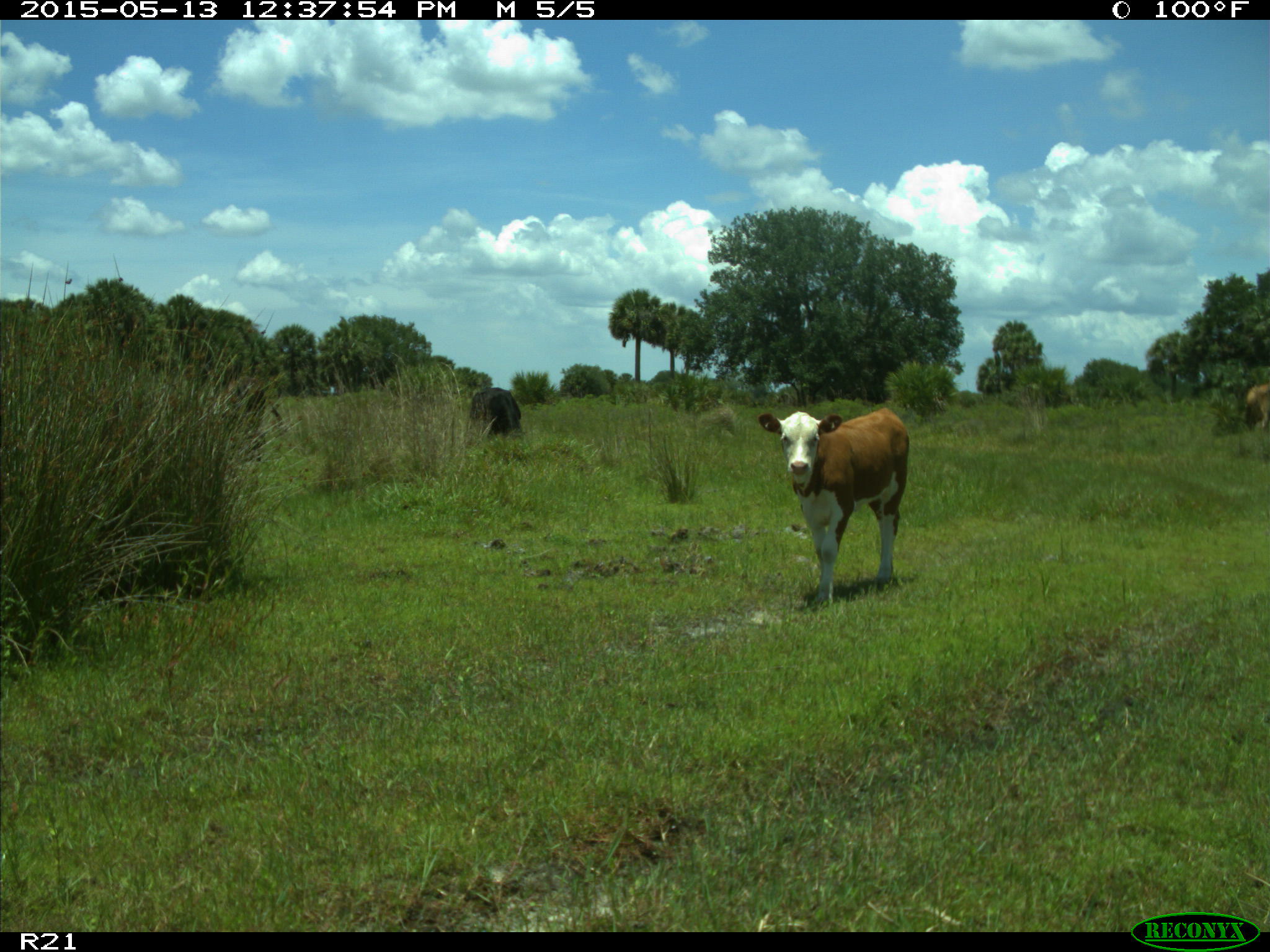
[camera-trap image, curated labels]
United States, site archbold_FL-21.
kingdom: Animalia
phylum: Chordata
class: Mammalia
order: Artiodactyla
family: Bovidae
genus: Bos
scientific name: Bos taurus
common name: domestic cow